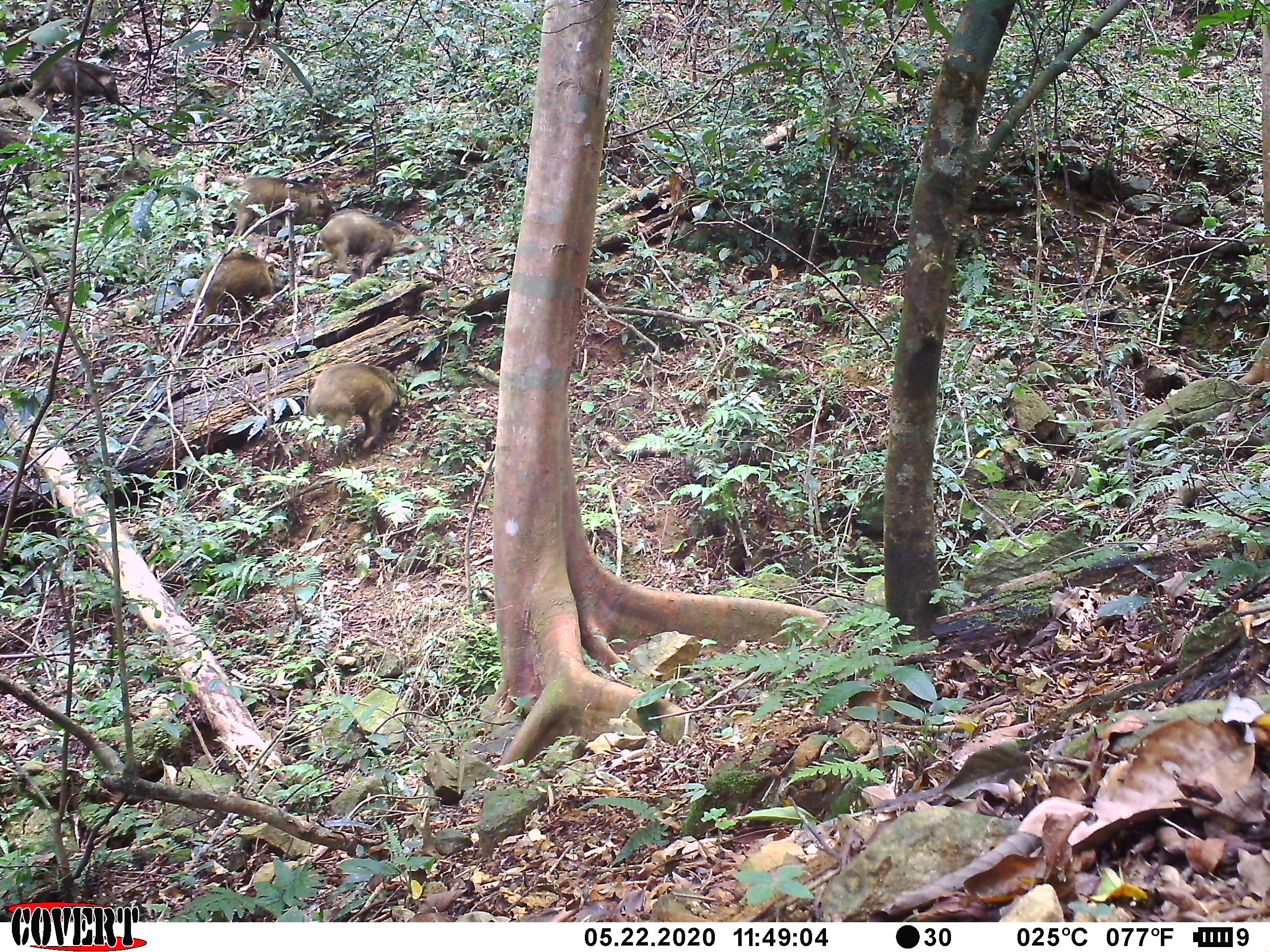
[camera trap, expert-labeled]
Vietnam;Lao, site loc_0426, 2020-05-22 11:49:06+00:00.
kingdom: Animalia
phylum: Chordata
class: Mammalia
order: Artiodactyla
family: Suidae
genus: Sus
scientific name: Sus scrofa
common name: eurasian wild pig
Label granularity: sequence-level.